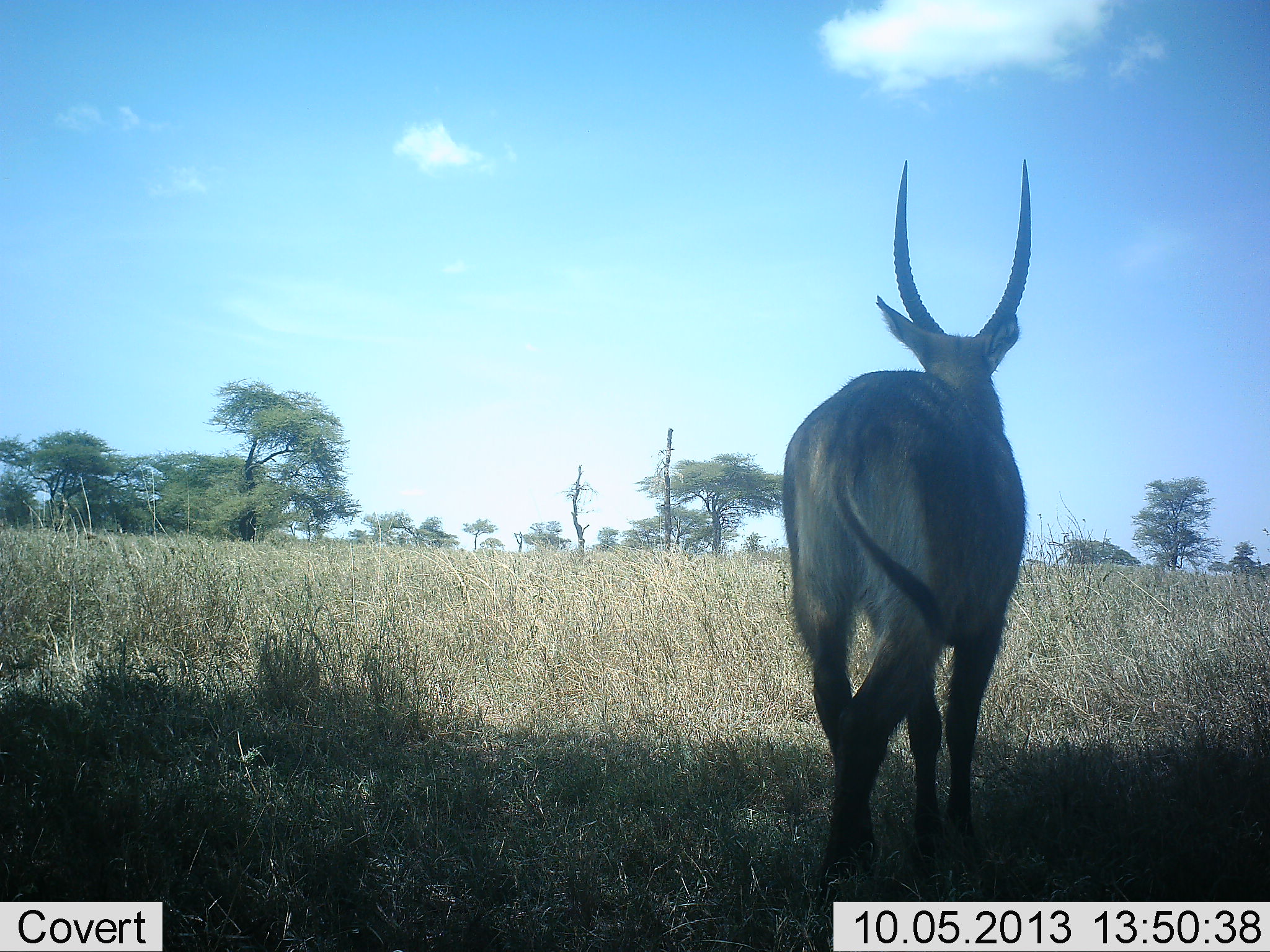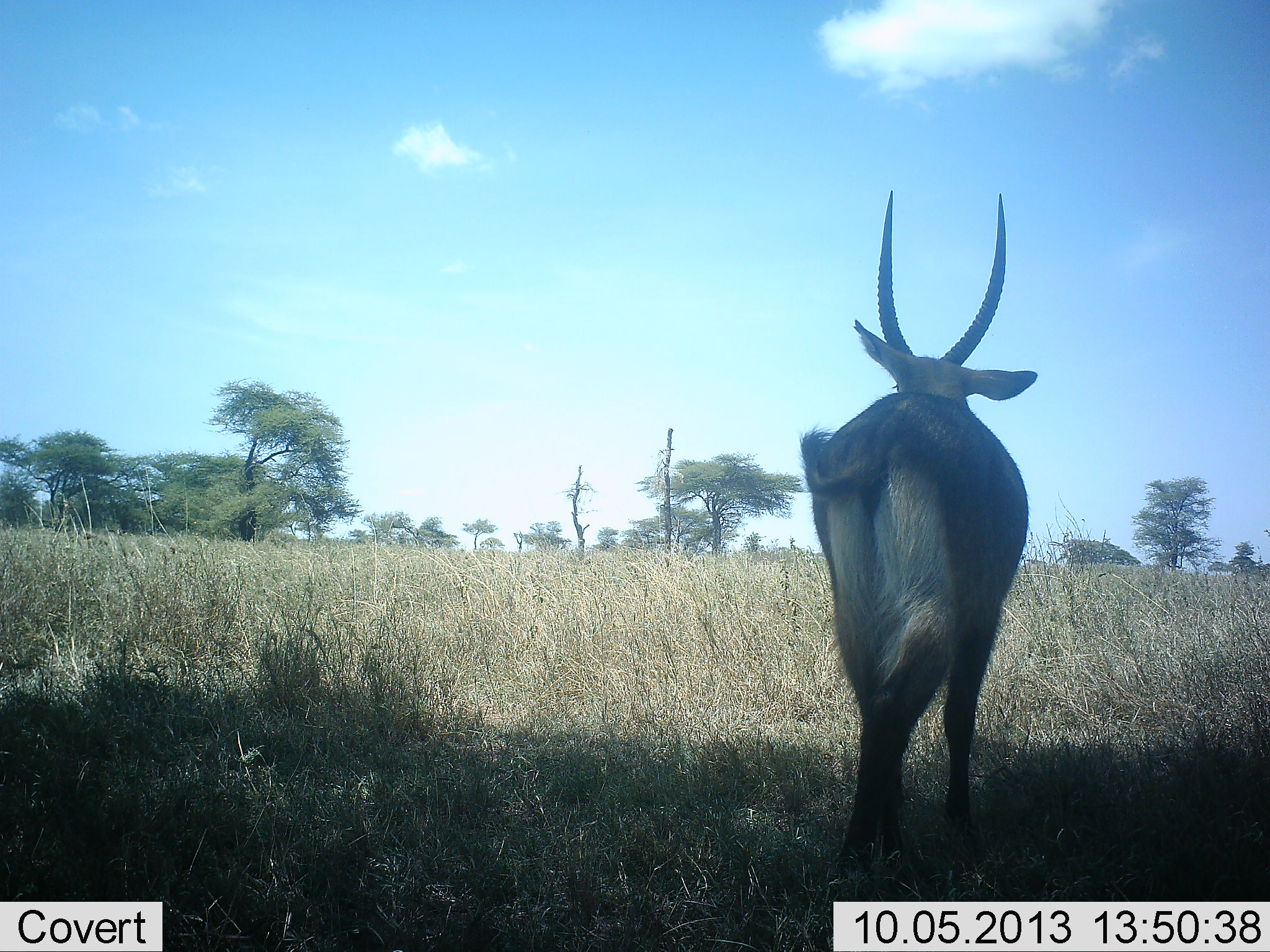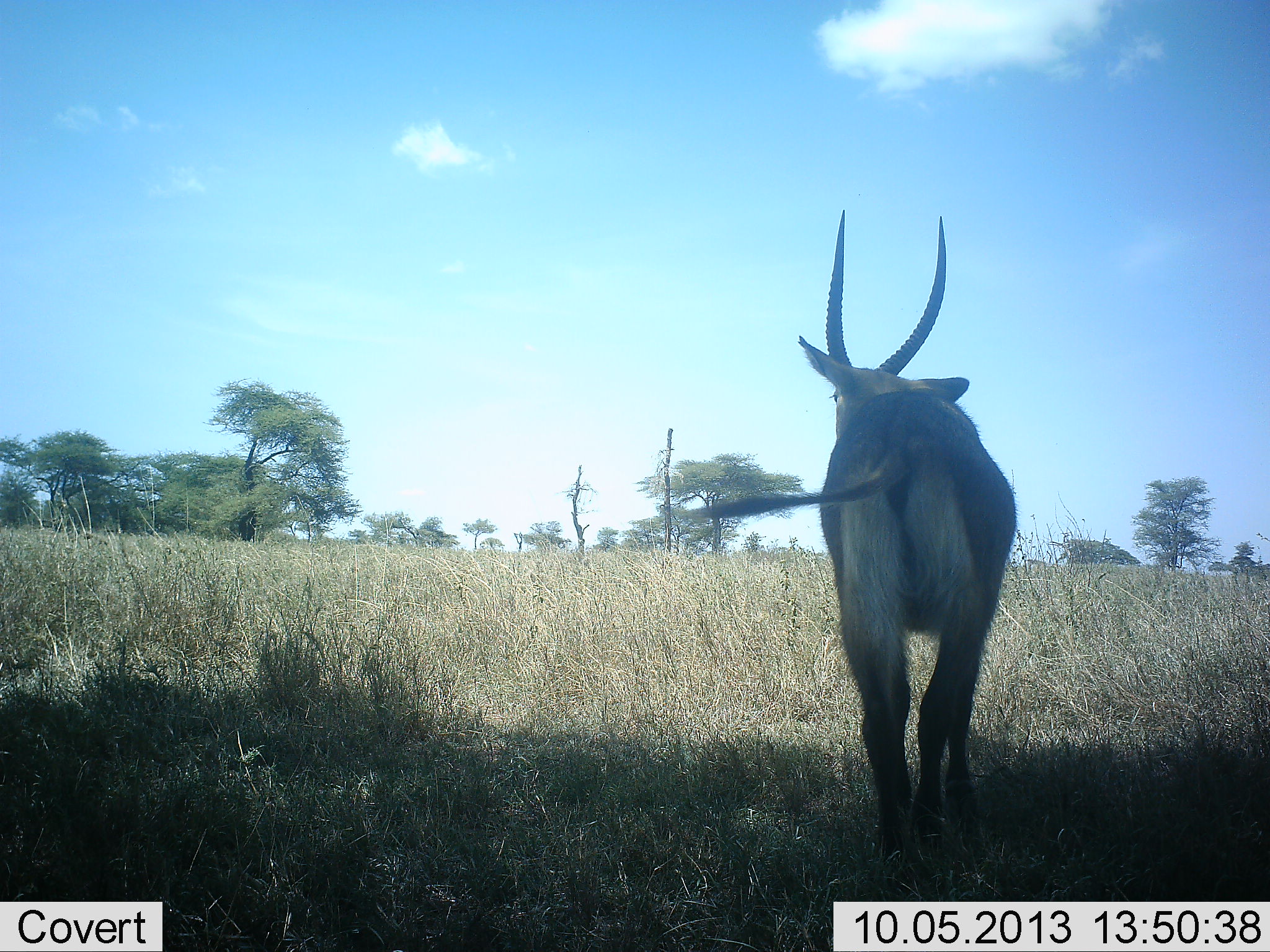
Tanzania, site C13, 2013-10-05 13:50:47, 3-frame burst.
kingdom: Animalia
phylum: Chordata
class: Mammalia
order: Artiodactyla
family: Bovidae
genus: Kobus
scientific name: Kobus ellipsiprymnus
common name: waterbuck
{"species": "waterbuck (Kobus ellipsiprymnus)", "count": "1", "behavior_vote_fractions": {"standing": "24%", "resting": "0%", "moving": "76%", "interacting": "0%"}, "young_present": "0%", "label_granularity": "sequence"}